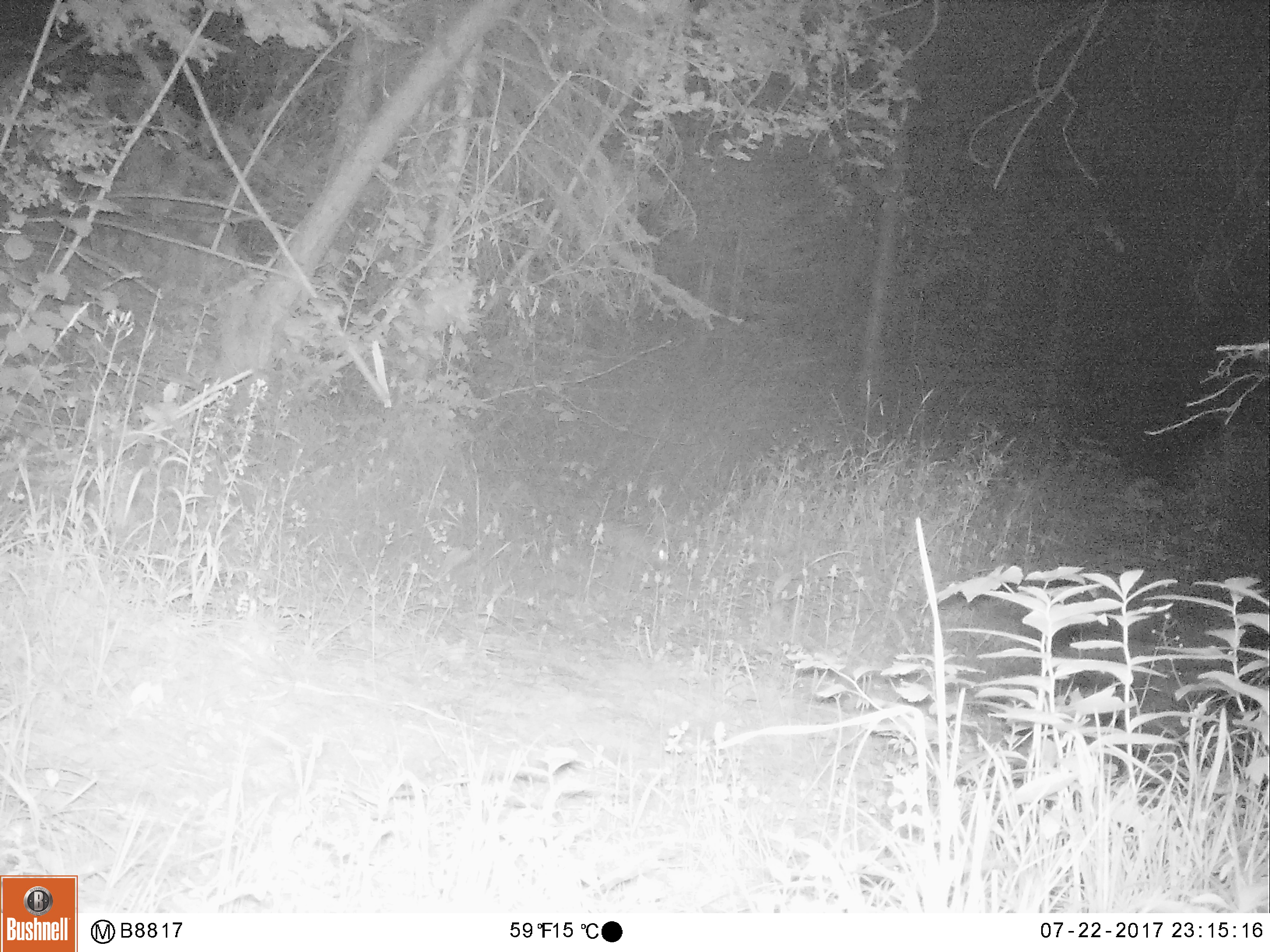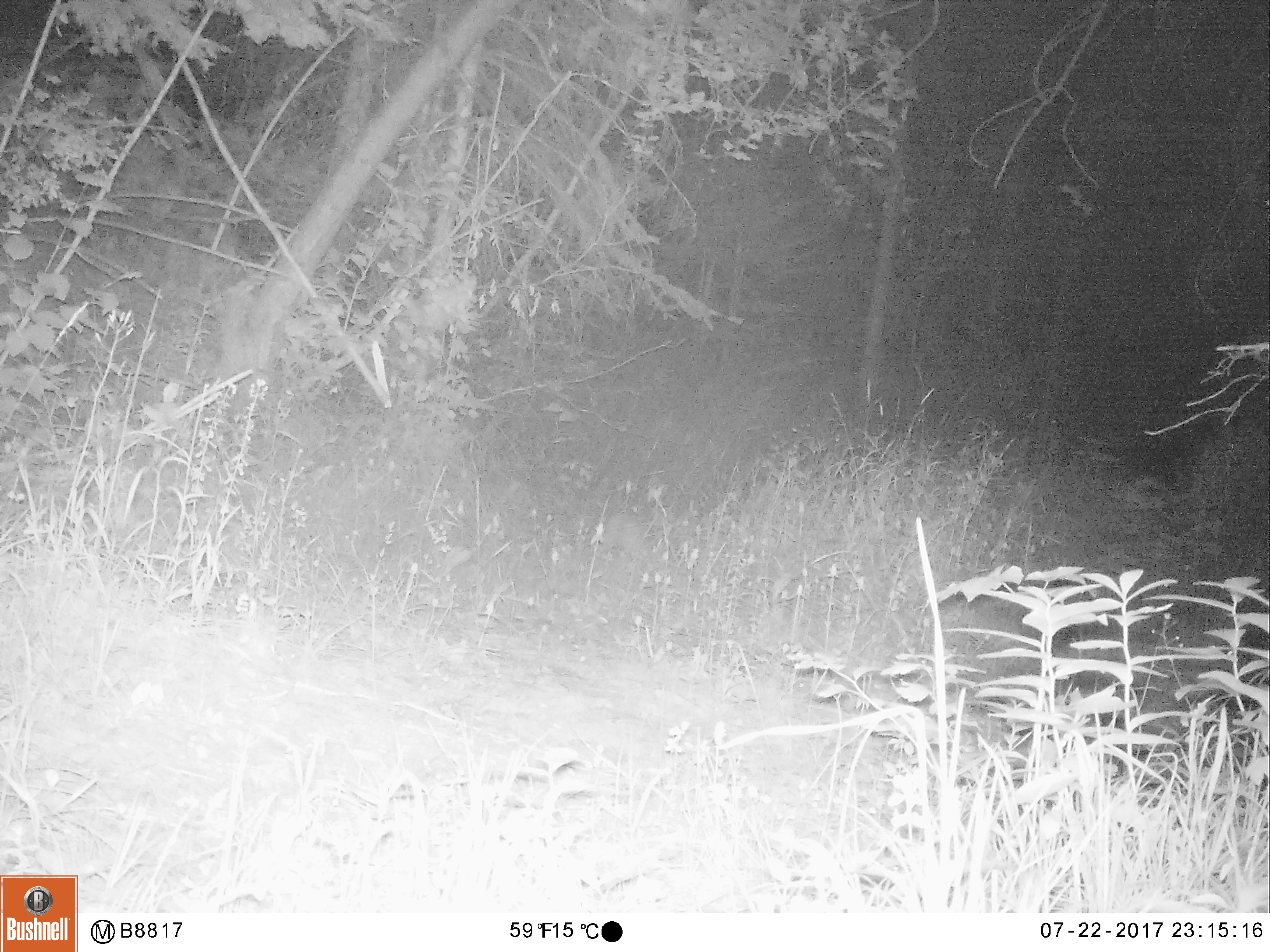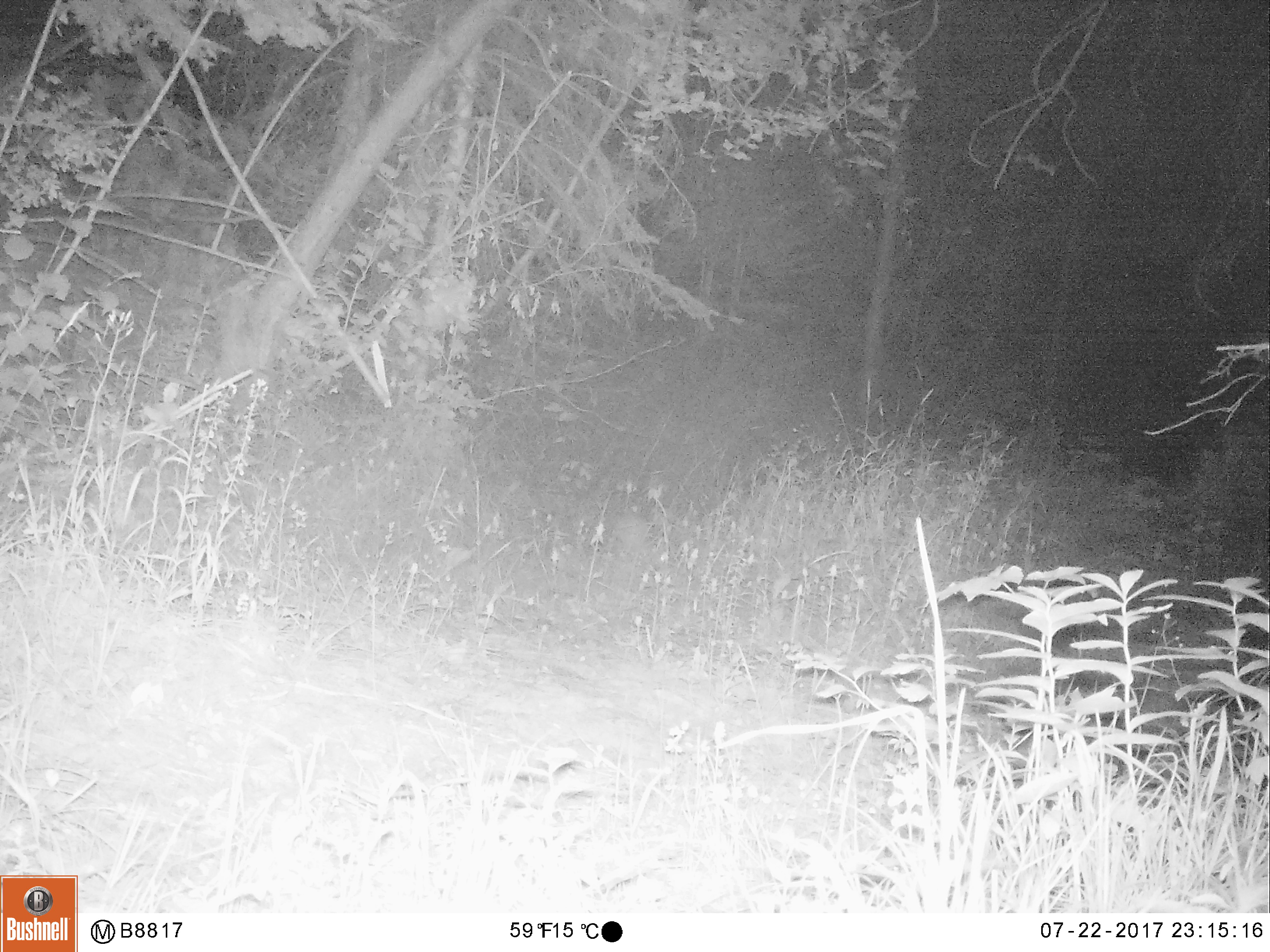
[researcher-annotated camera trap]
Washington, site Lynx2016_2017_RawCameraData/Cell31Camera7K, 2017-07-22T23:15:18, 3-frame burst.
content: unidentified animal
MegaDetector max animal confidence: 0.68